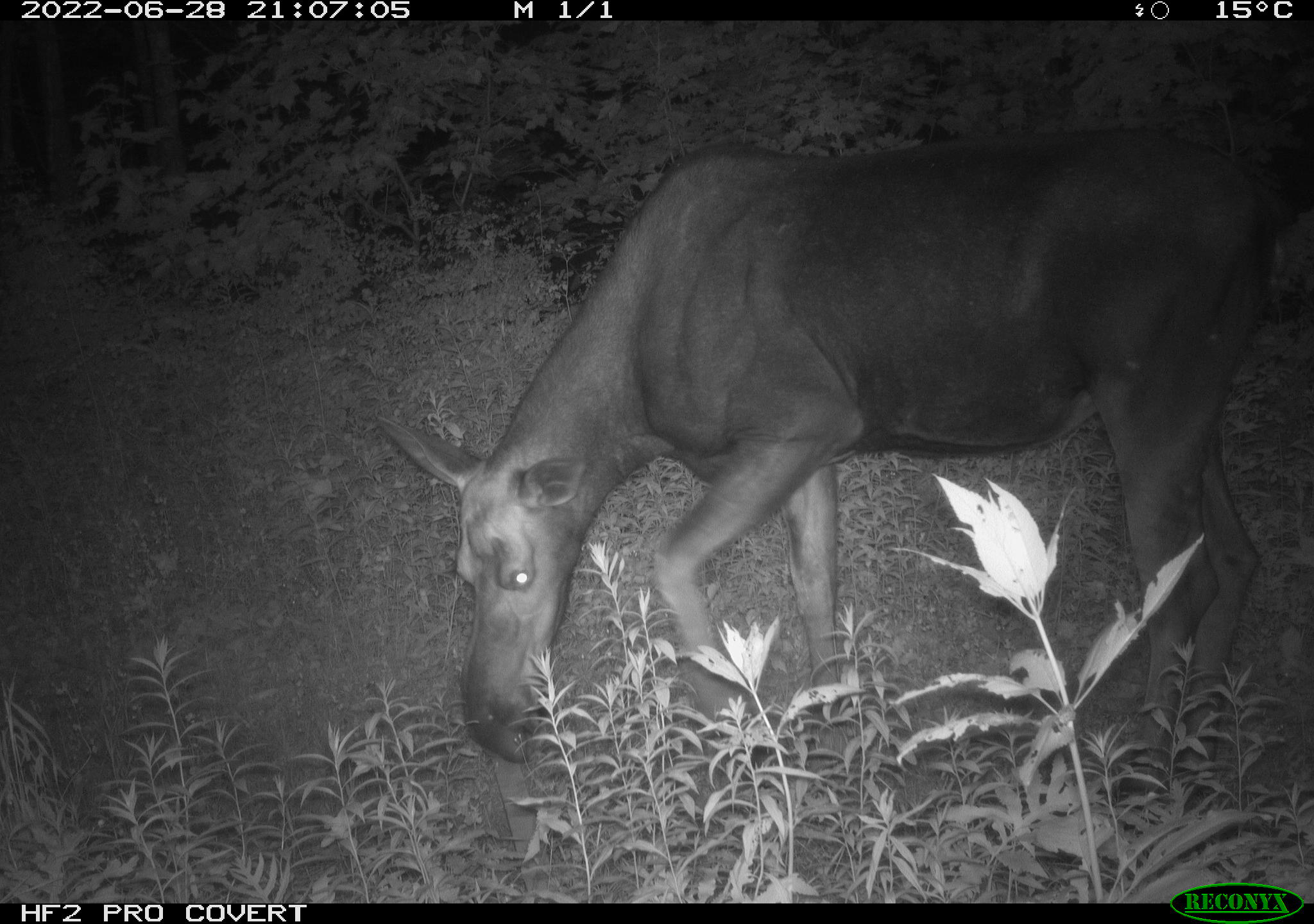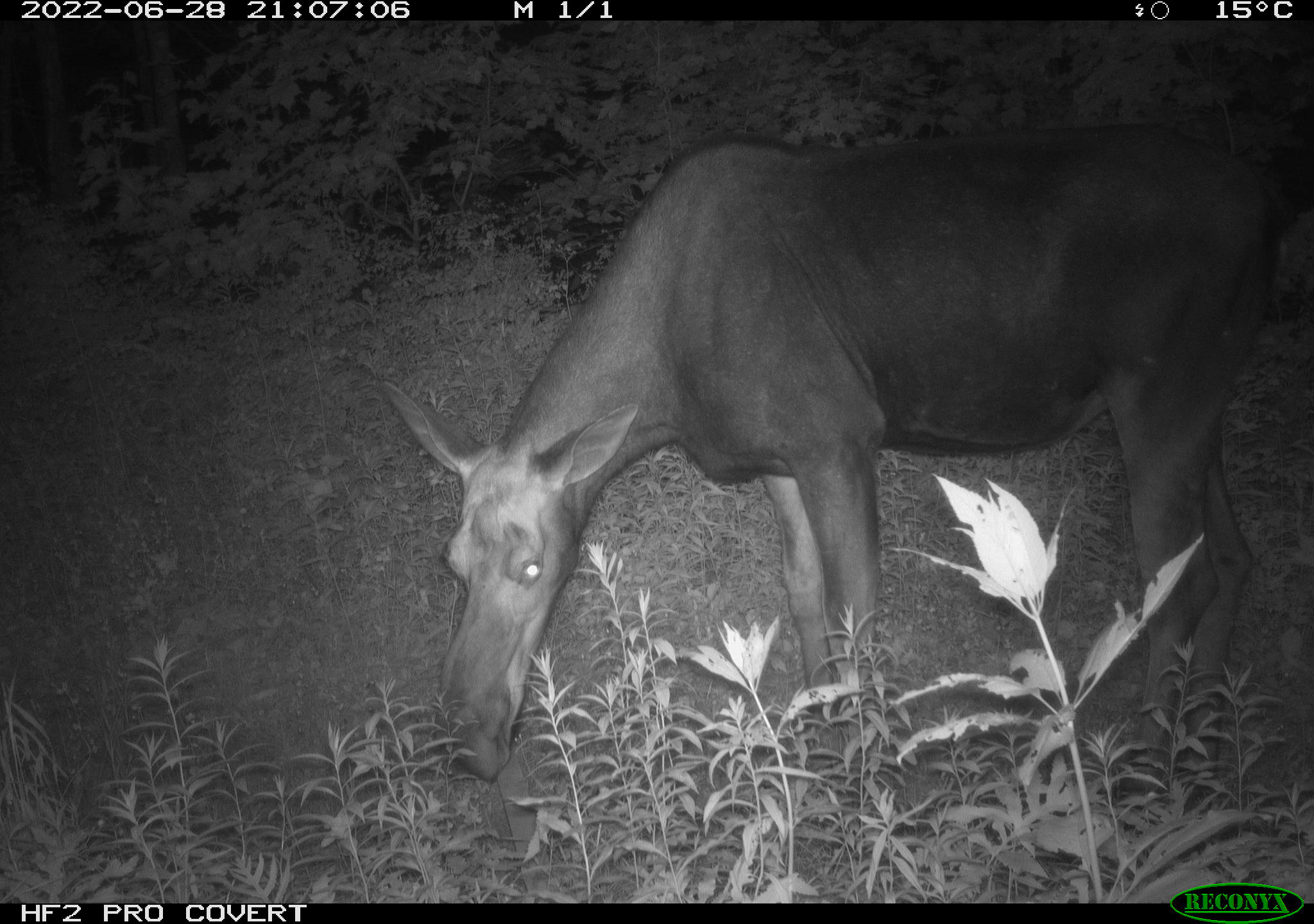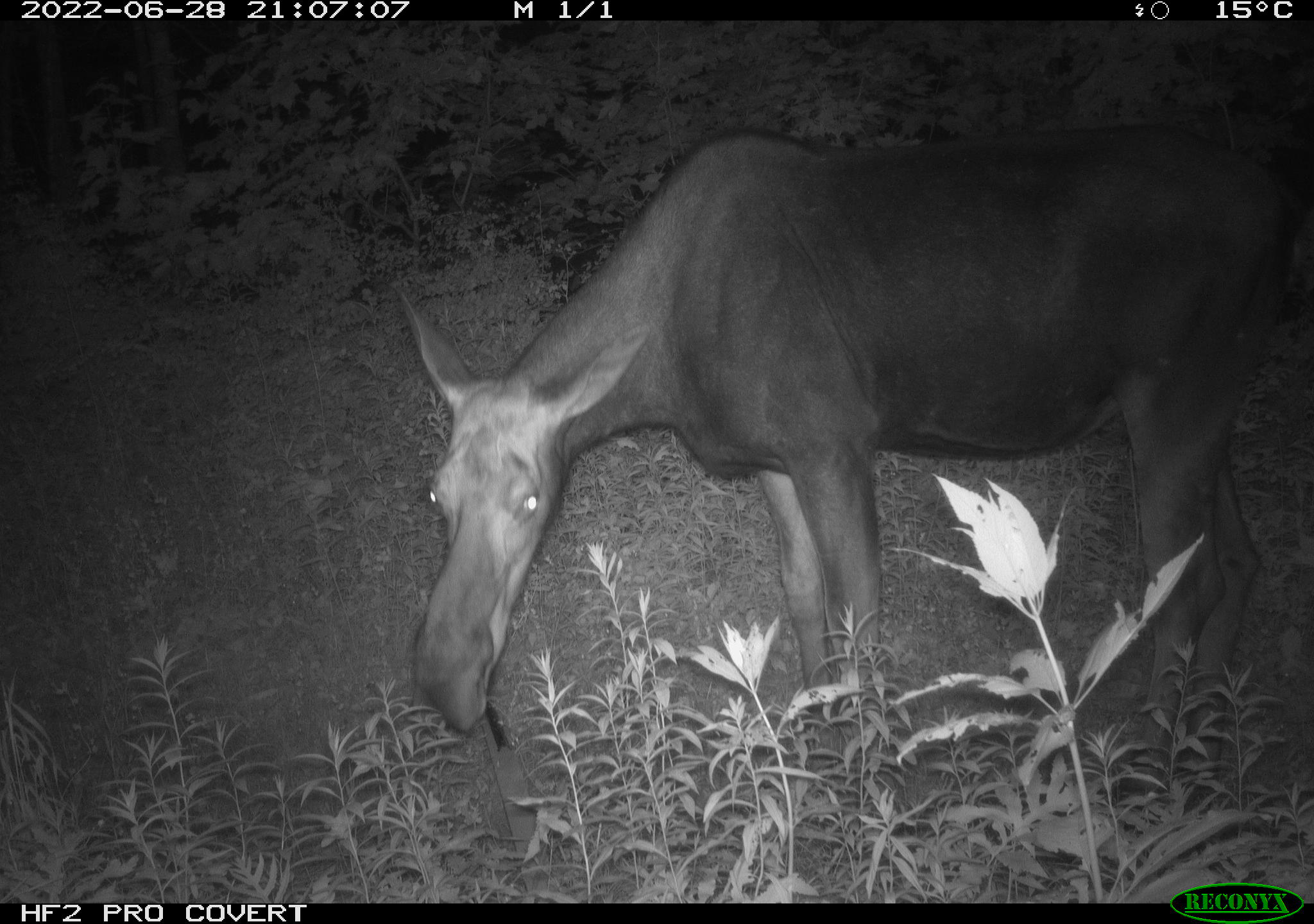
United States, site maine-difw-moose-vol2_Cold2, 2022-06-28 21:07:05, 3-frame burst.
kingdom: Animalia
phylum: Chordata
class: Mammalia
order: Artiodactyla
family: Cervidae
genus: Alces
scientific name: Alces alces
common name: moose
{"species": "moose (Alces alces)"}